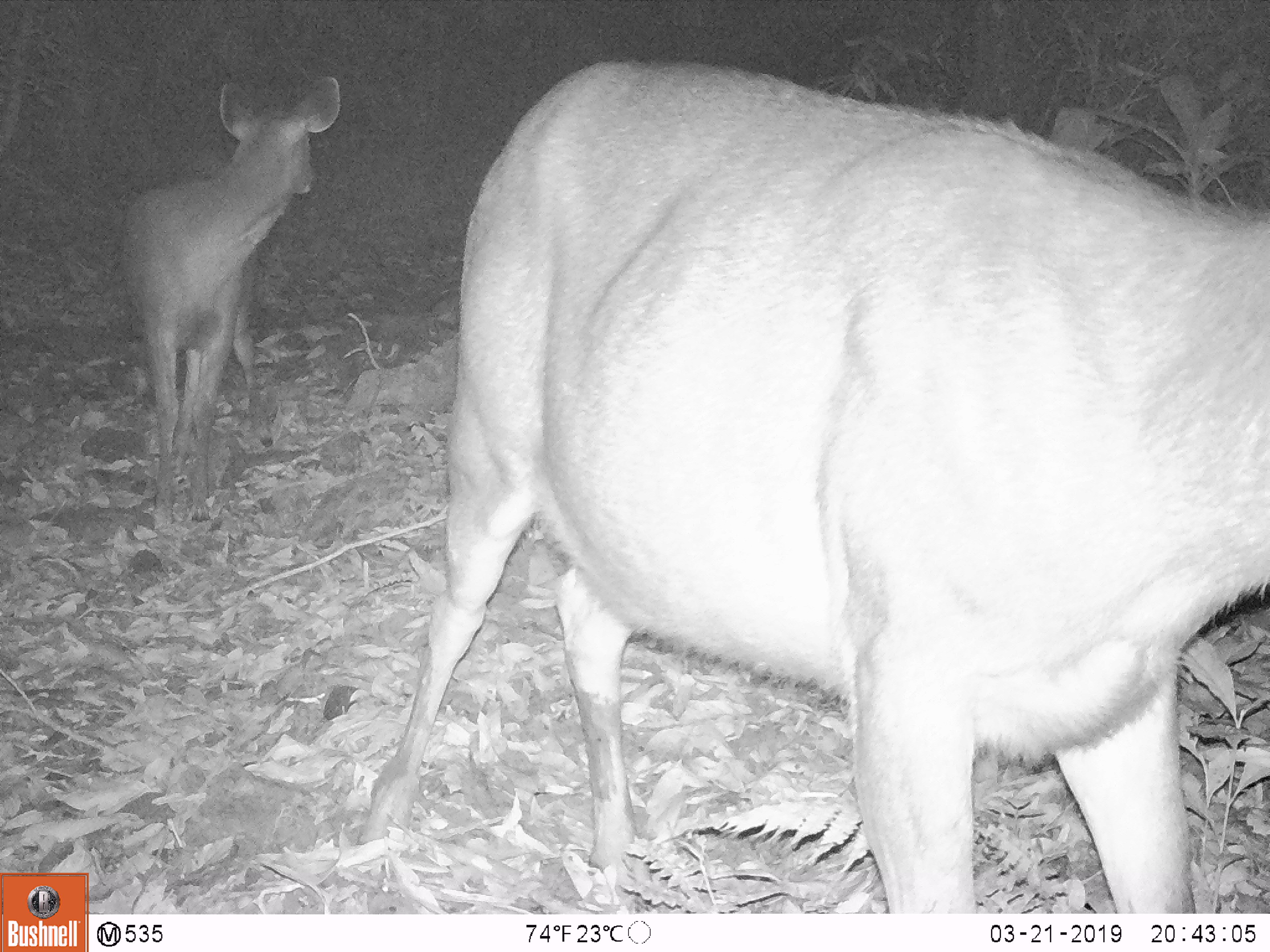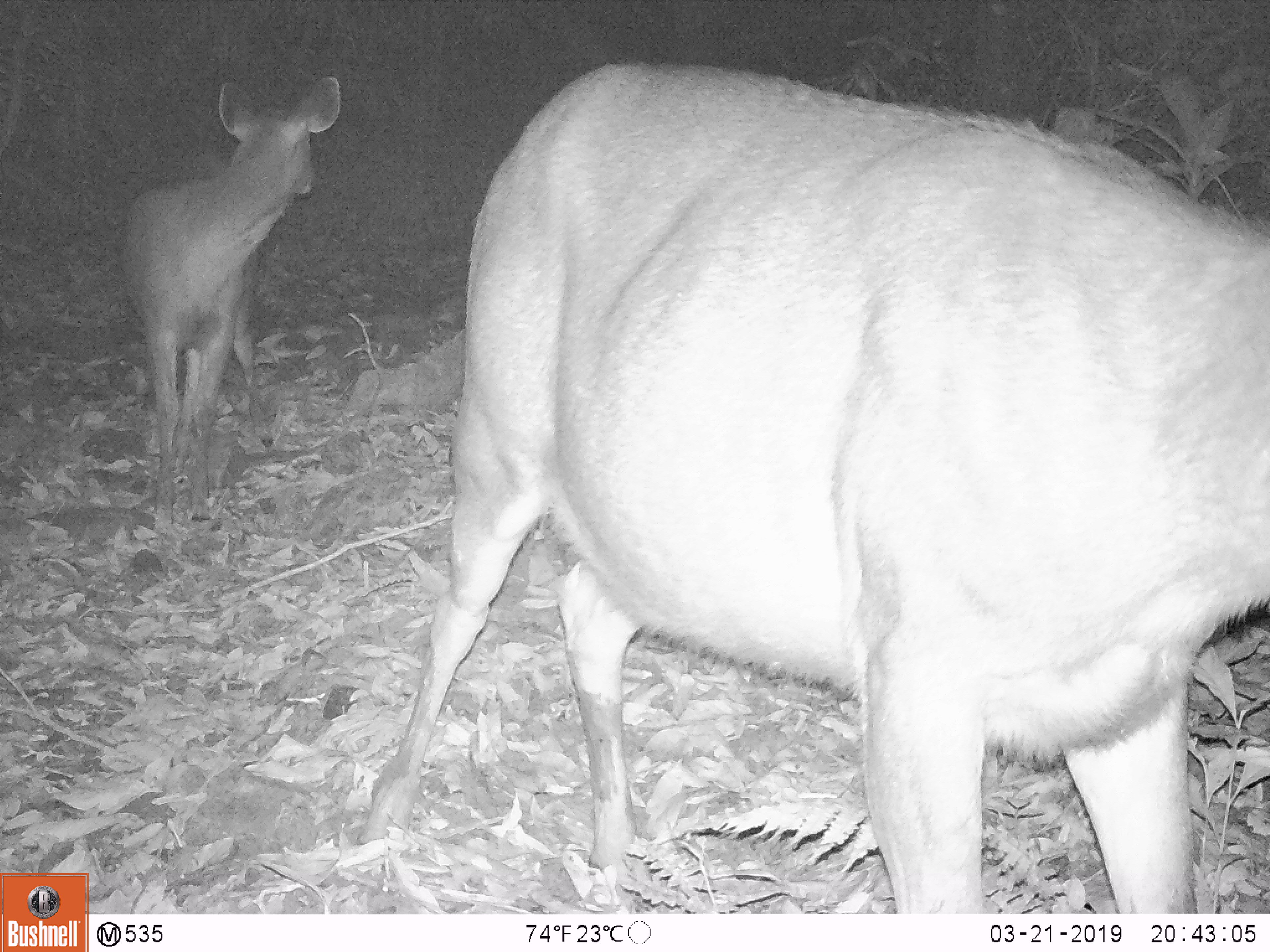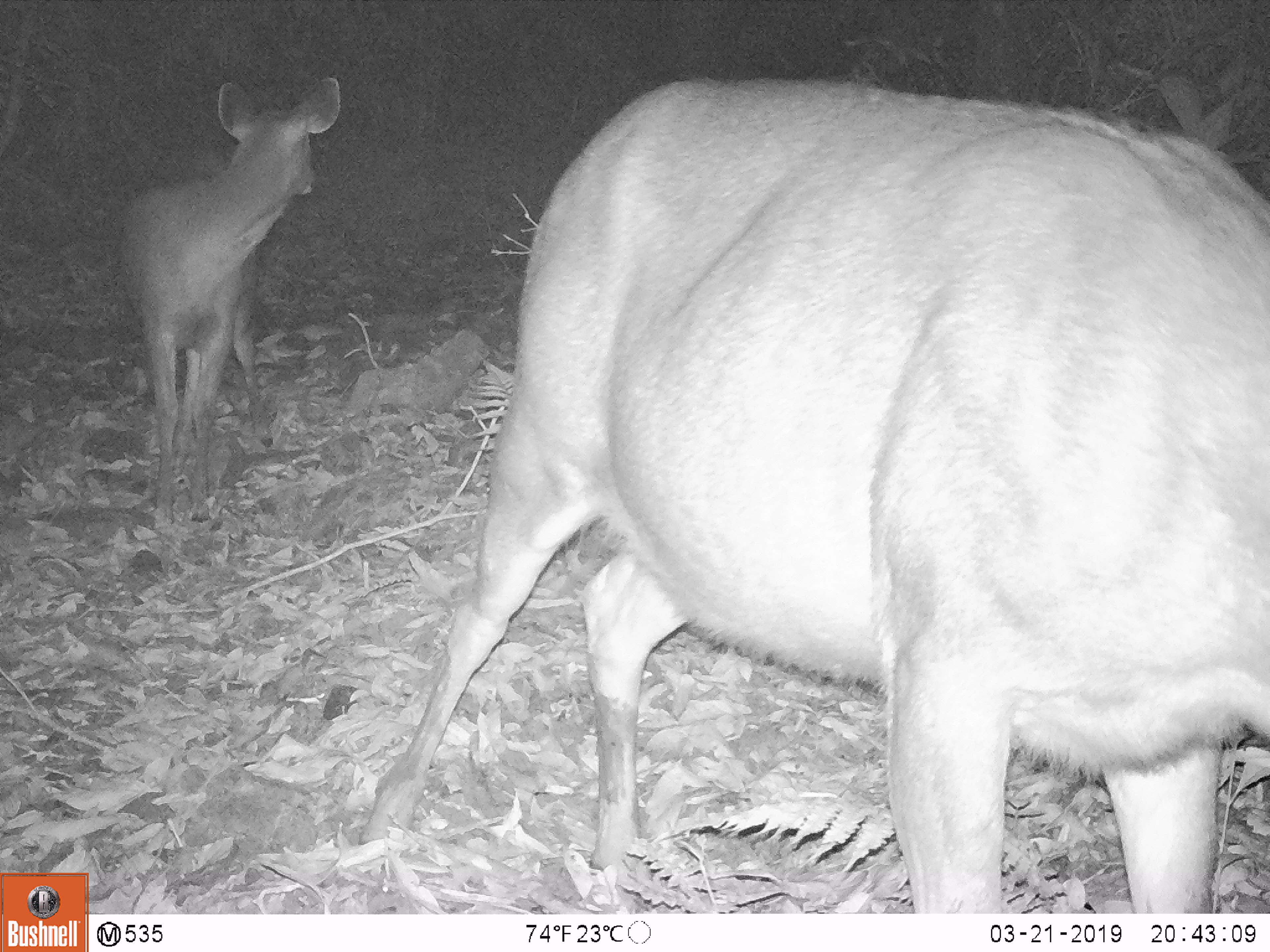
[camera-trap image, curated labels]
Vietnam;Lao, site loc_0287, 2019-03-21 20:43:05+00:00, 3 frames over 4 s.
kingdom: Animalia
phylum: Chordata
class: Mammalia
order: Artiodactyla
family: Cervidae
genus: Rusa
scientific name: Rusa unicolor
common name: sambar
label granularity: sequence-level